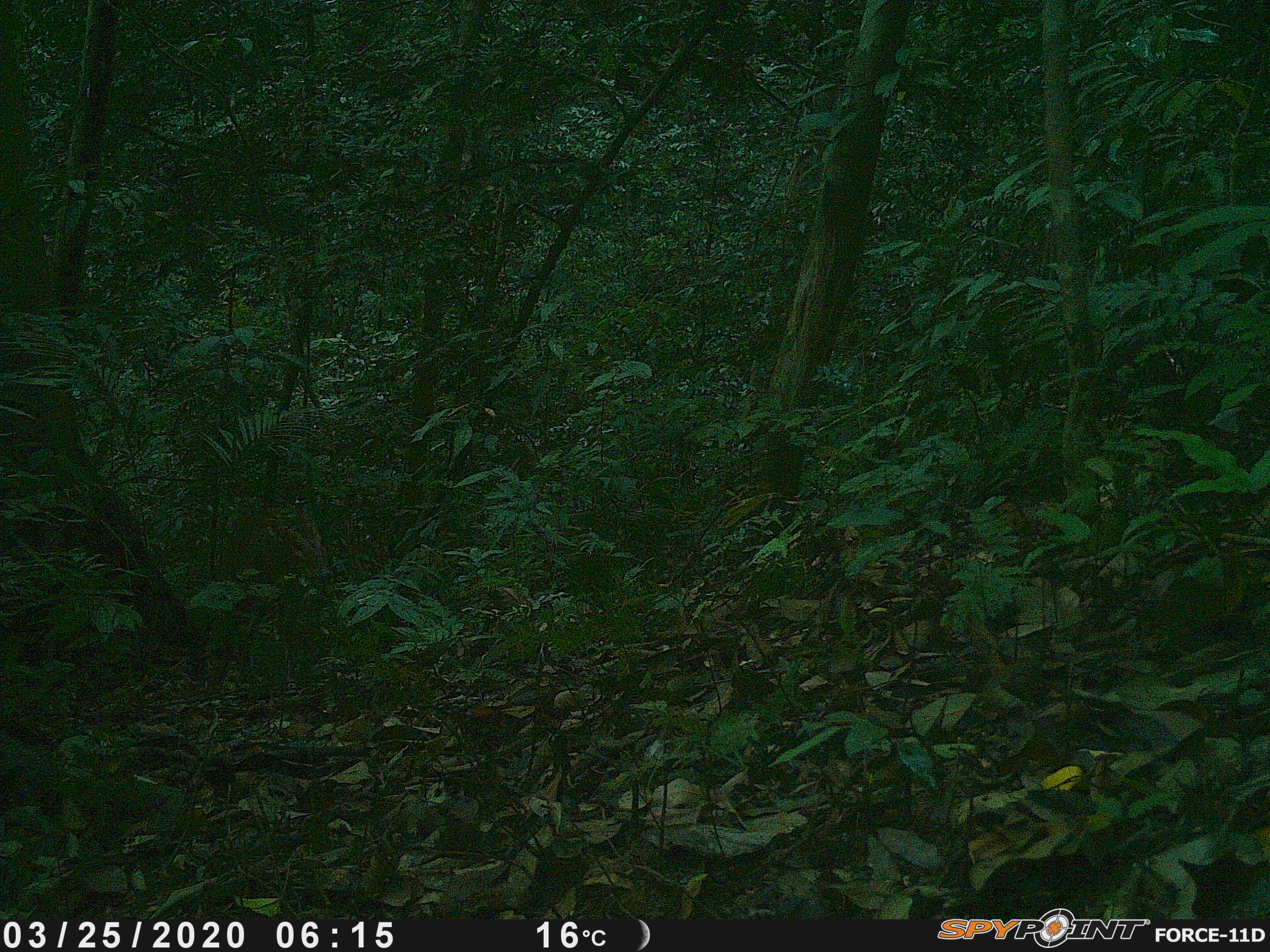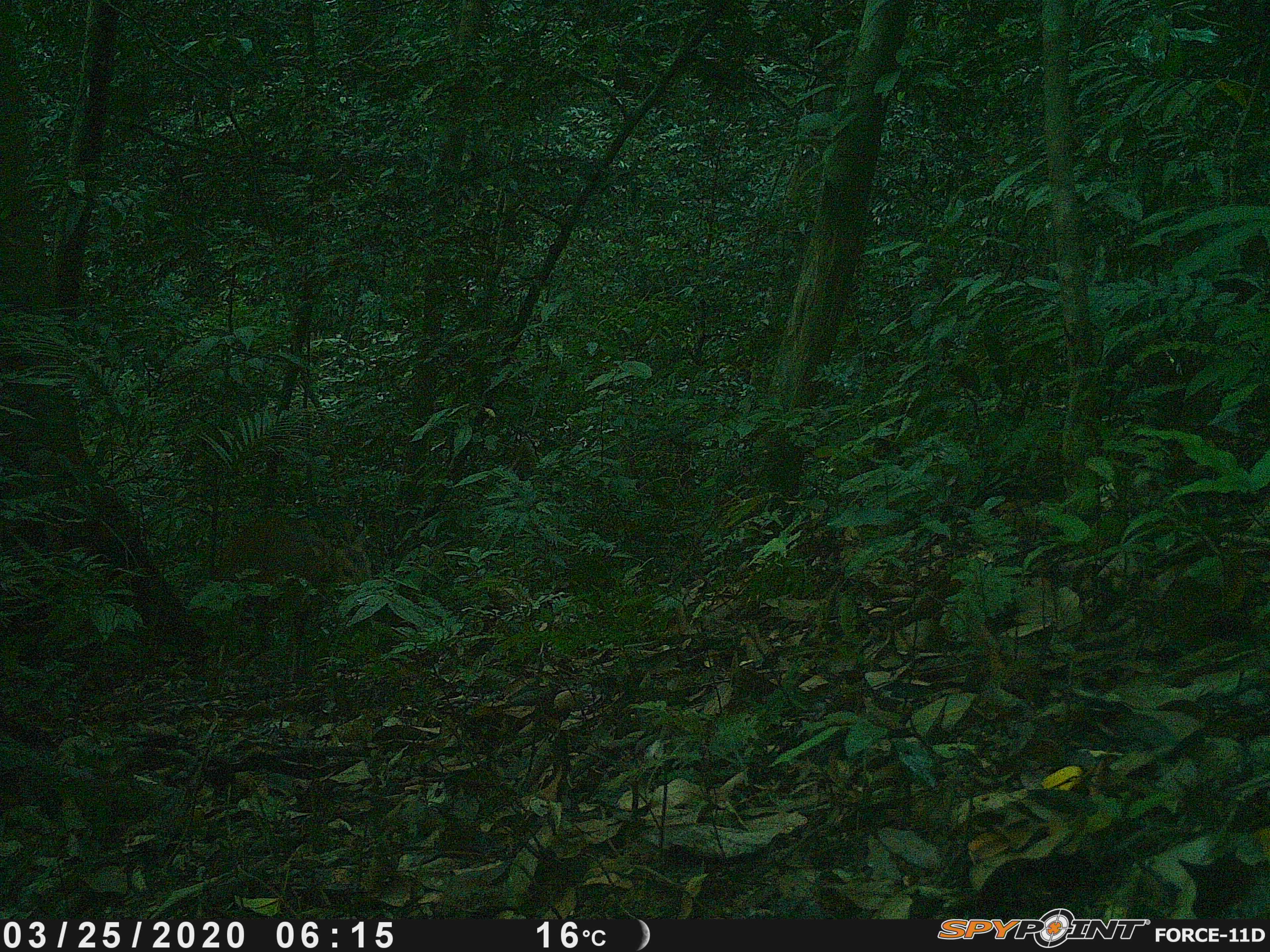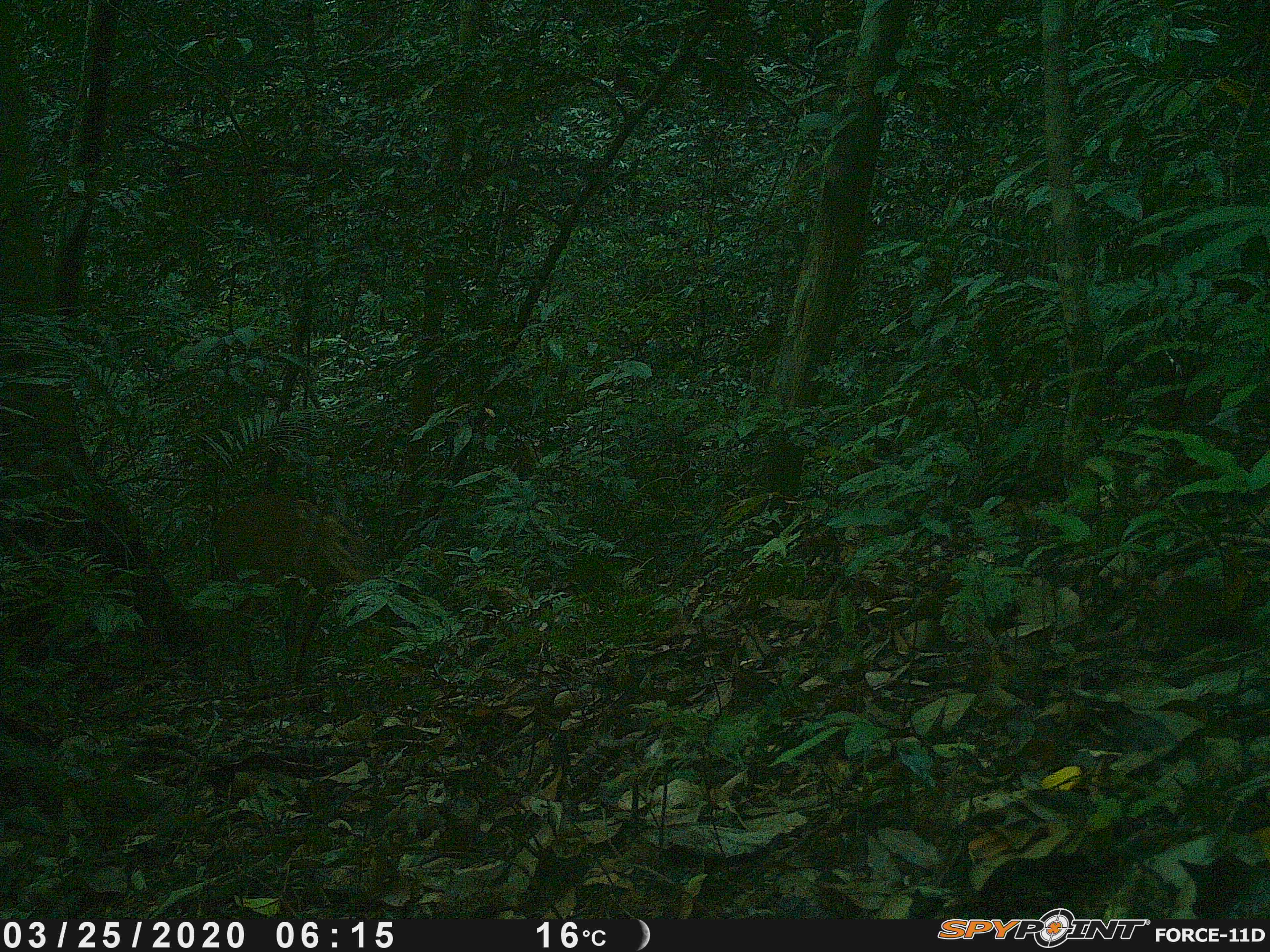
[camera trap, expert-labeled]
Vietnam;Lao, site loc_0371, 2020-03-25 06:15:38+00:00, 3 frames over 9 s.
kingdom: Animalia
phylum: Chordata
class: Mammalia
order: Artiodactyla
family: Cervidae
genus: Muntiacus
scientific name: Muntiacus vuquangensis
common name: large-antlered muntjac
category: large antlered muntjac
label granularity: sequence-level